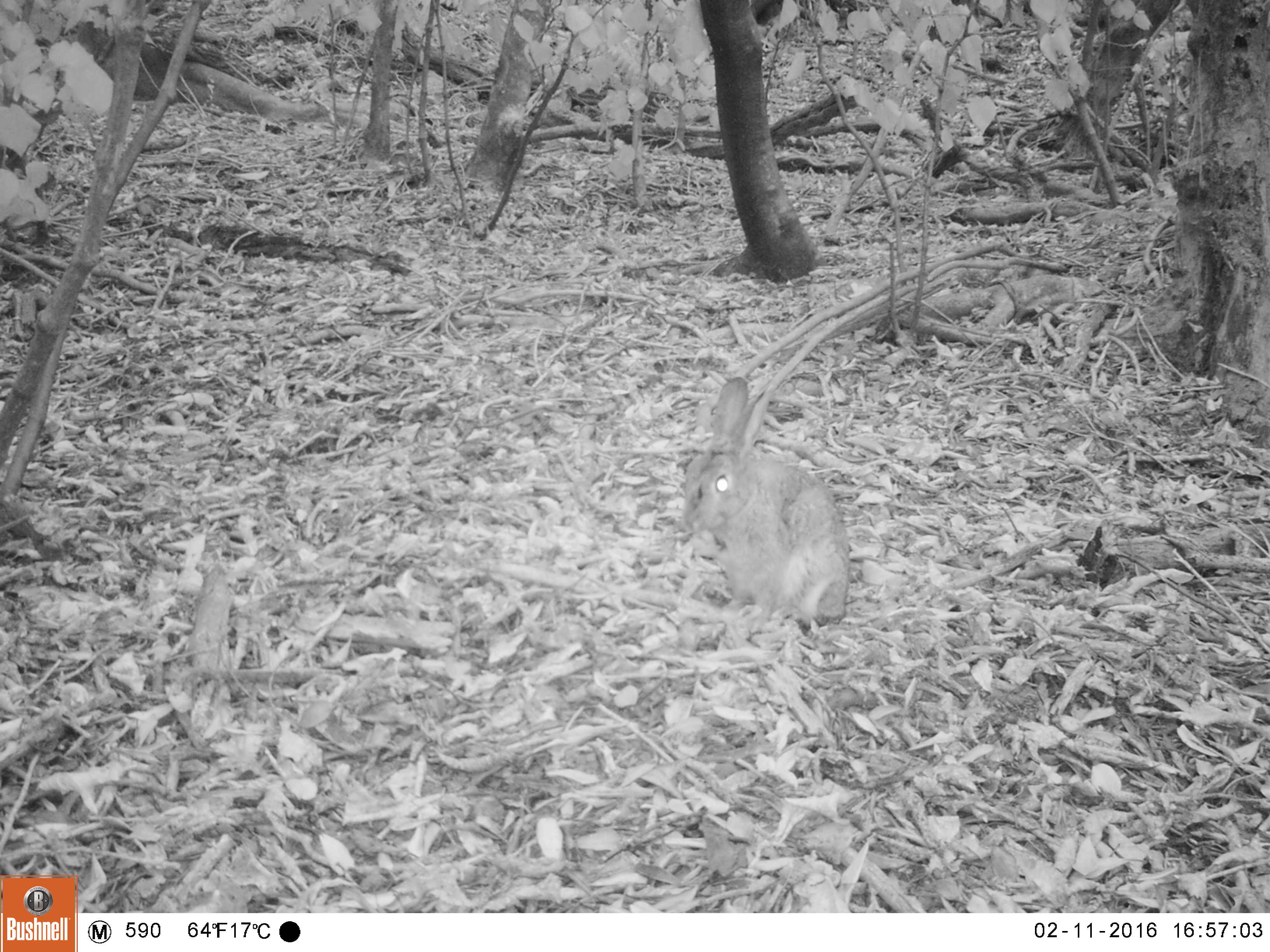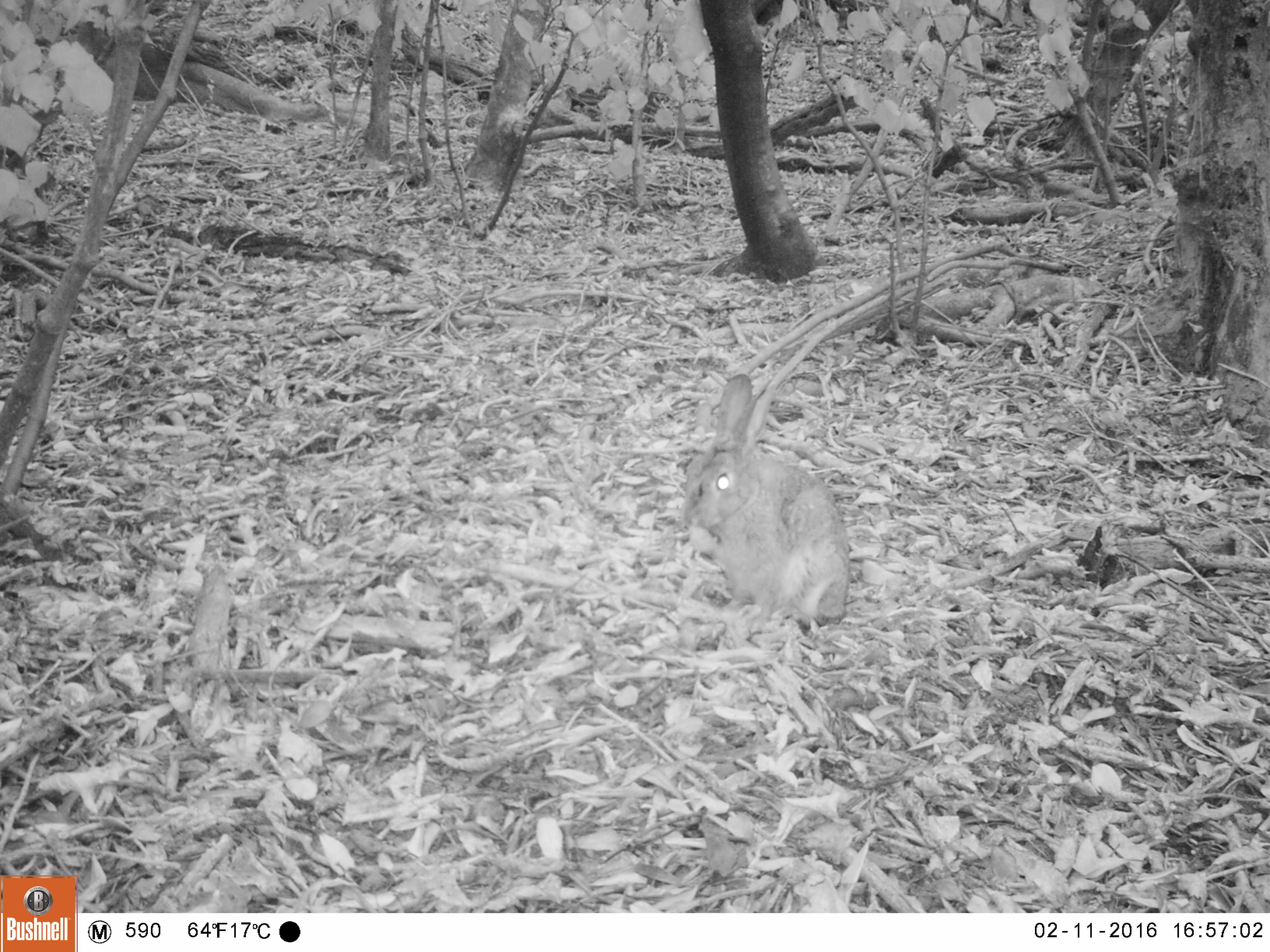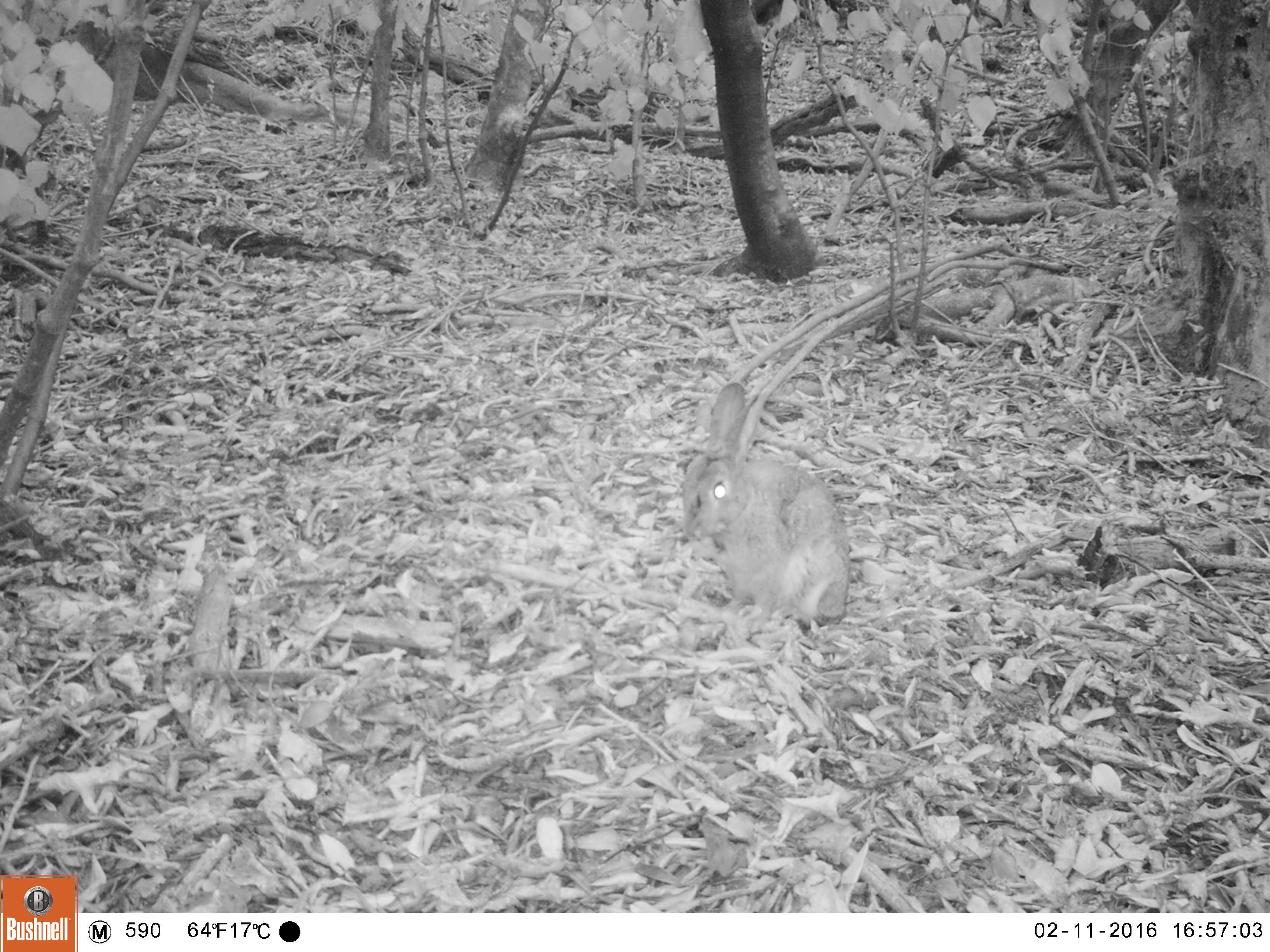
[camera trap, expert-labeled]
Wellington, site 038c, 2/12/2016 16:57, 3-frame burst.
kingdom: Animalia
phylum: Chordata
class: Mammalia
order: Lagomorpha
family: Leporidae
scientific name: Leporidae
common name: rabbit